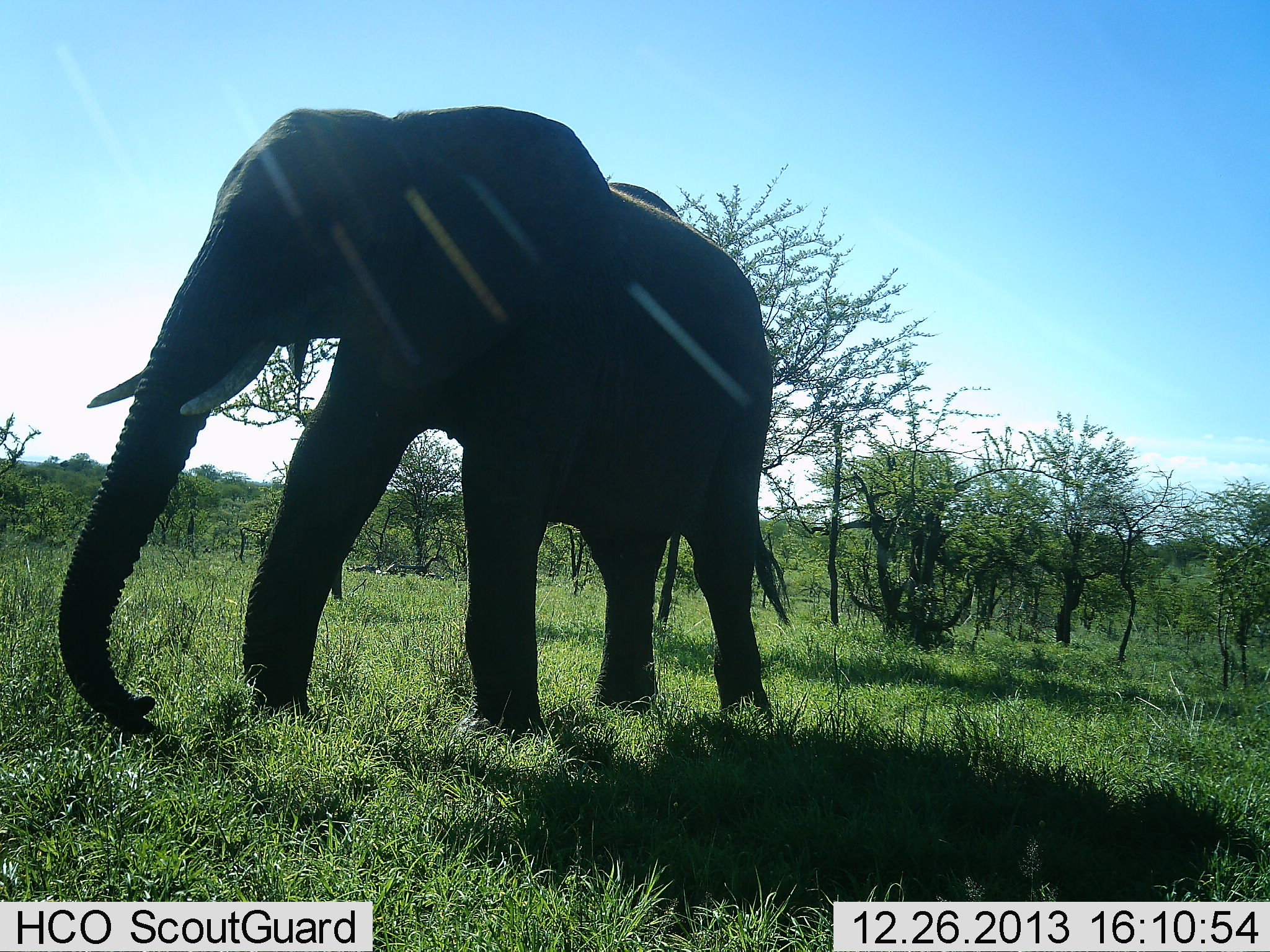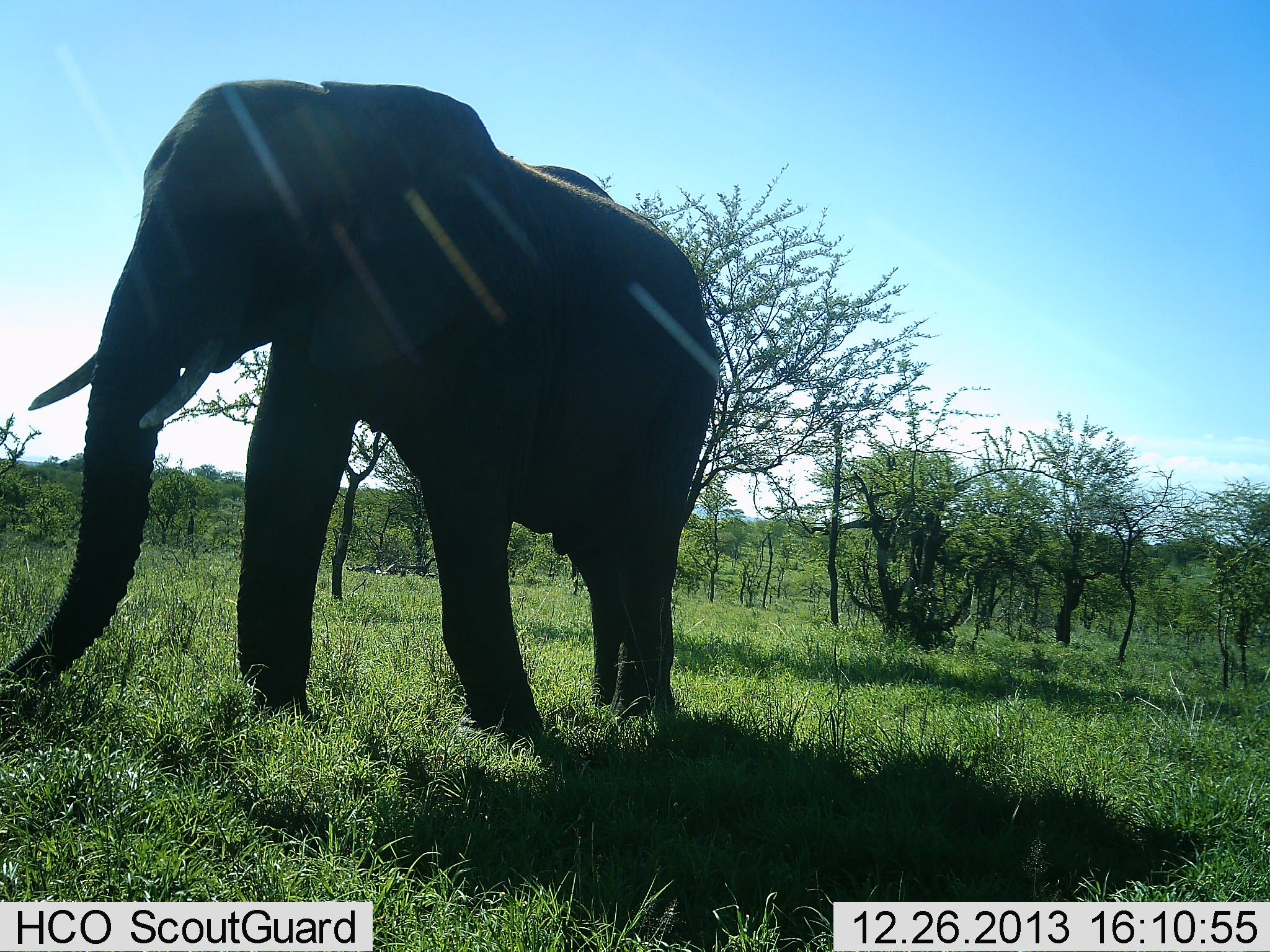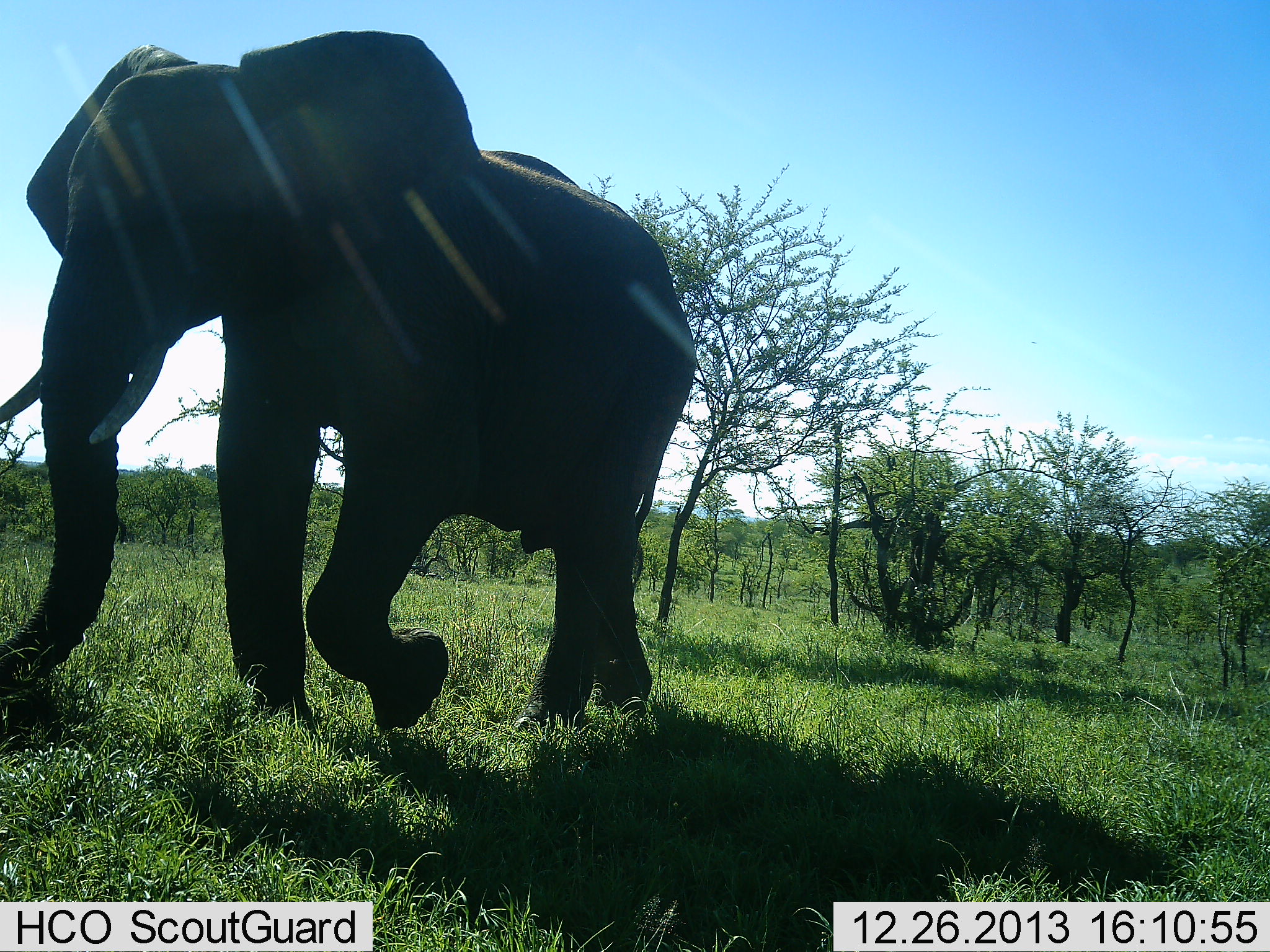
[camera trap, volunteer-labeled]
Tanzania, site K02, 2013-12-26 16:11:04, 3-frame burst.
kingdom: Animalia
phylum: Chordata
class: Mammalia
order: Proboscidea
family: Elephantidae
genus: Loxodonta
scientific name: Loxodonta africana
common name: african bush elephant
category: elephant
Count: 1.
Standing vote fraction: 10%.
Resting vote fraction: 0%.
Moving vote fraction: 90%.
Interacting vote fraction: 0%.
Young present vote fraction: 0%.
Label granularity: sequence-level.